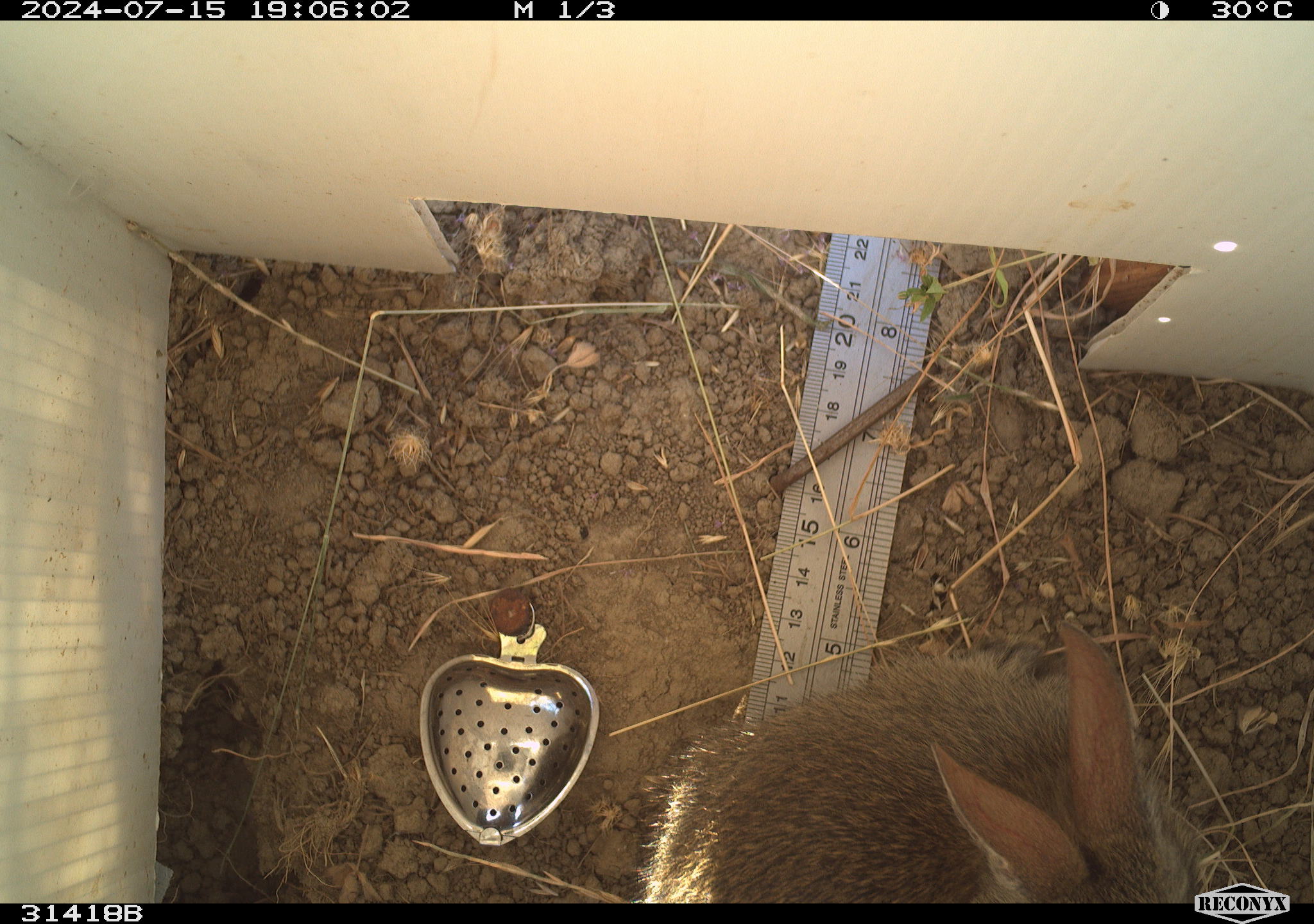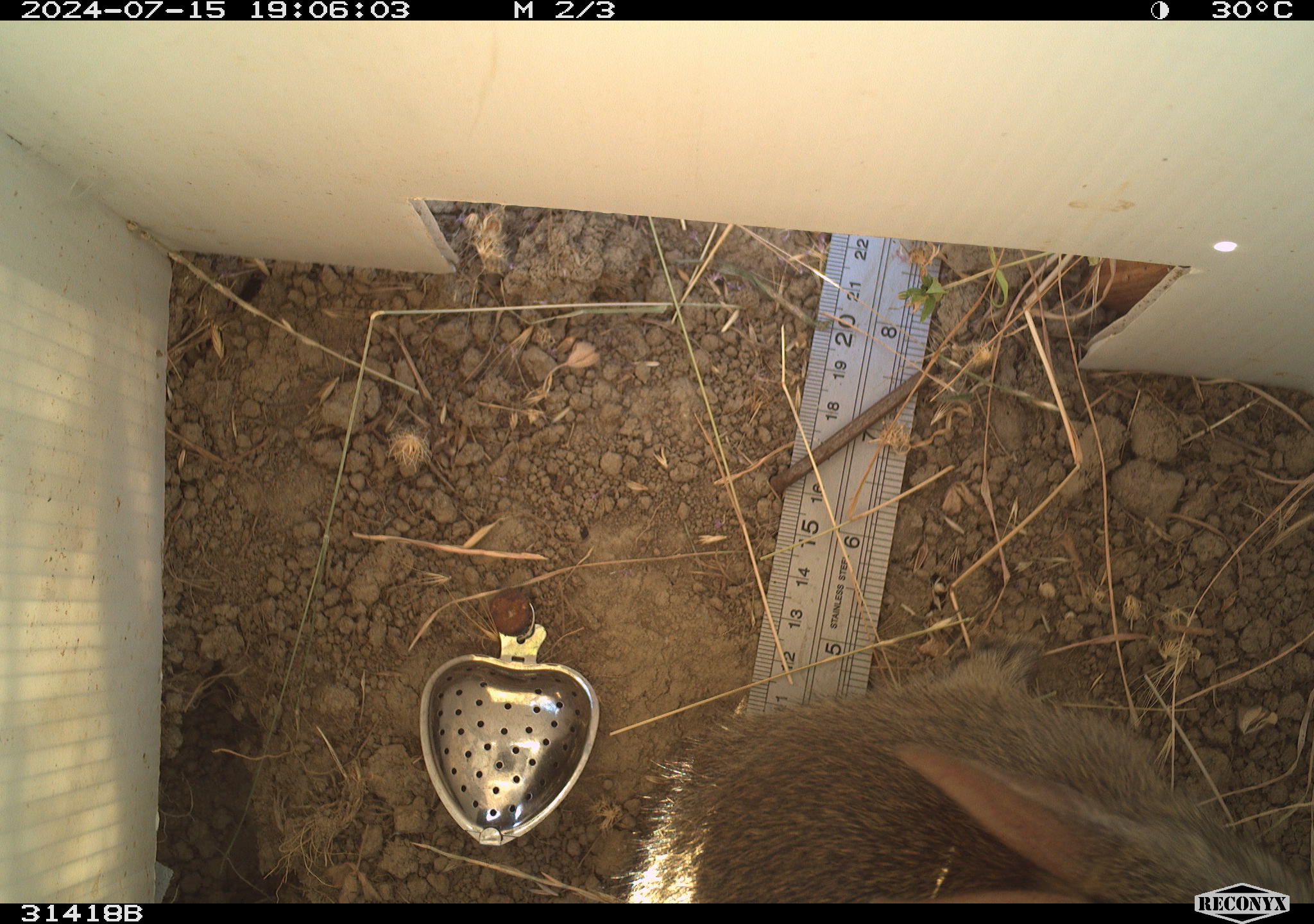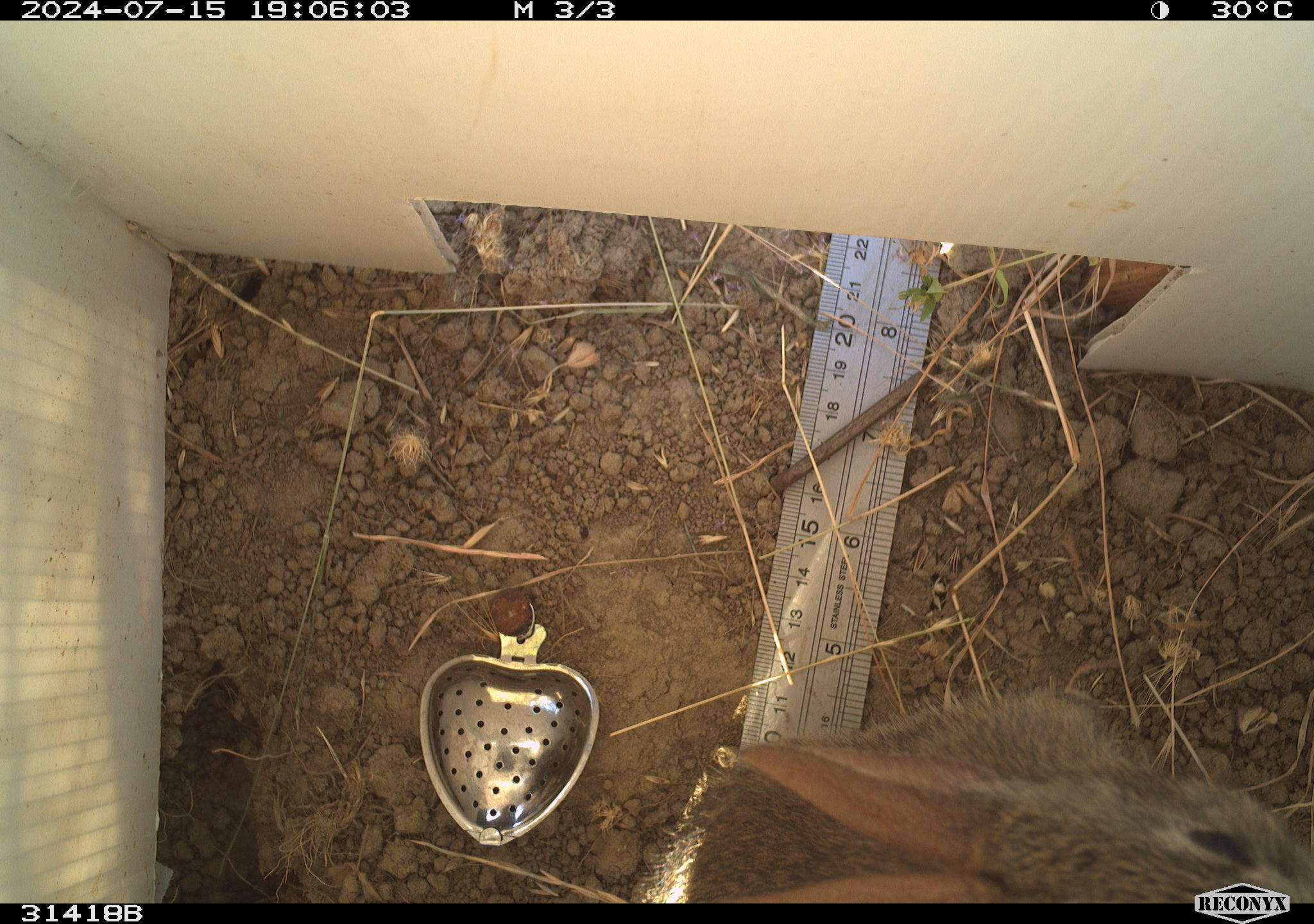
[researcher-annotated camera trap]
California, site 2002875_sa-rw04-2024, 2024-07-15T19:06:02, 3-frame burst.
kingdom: Animalia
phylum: Chordata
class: Mammalia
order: Lagomorpha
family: Leporidae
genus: Sylvilagus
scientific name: Sylvilagus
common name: cottontail rabbits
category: sylvilagus species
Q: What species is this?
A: Sylvilagus species (cottontail rabbits) (Sylvilagus).